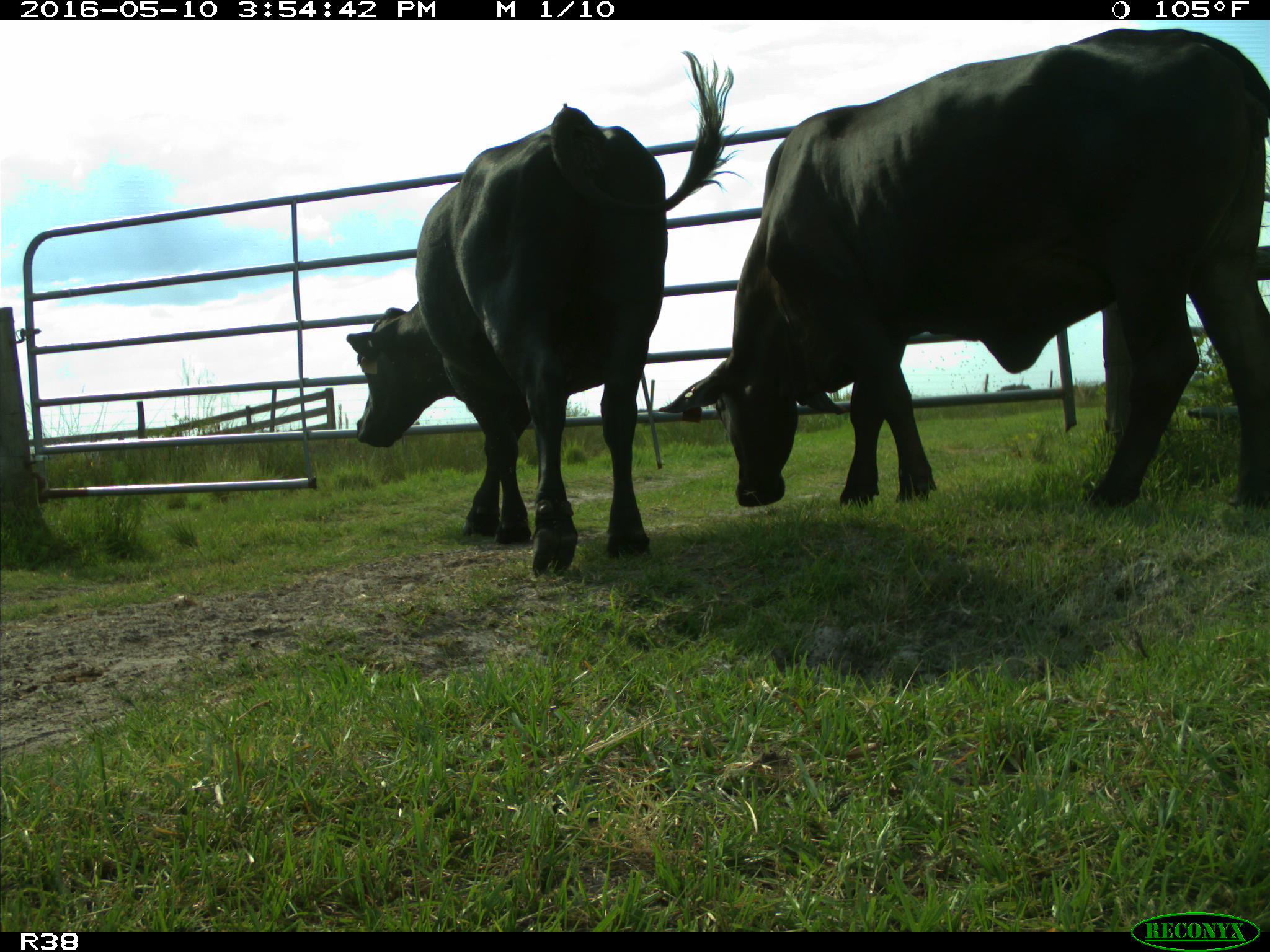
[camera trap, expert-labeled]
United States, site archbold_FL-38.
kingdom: Animalia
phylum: Chordata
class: Mammalia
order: Artiodactyla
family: Bovidae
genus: Bos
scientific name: Bos taurus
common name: domestic cow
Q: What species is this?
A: Bos taurus (domestic cow).